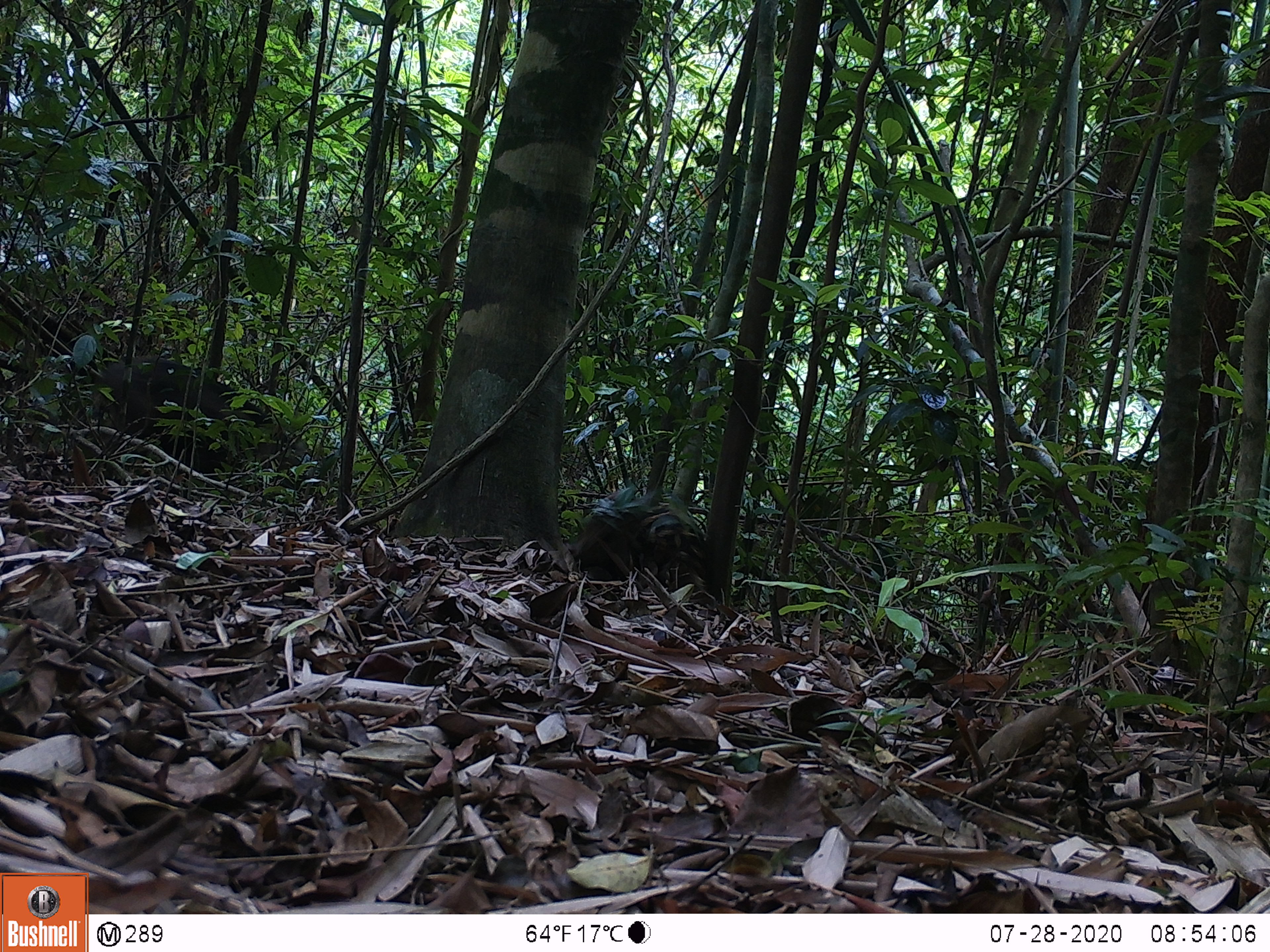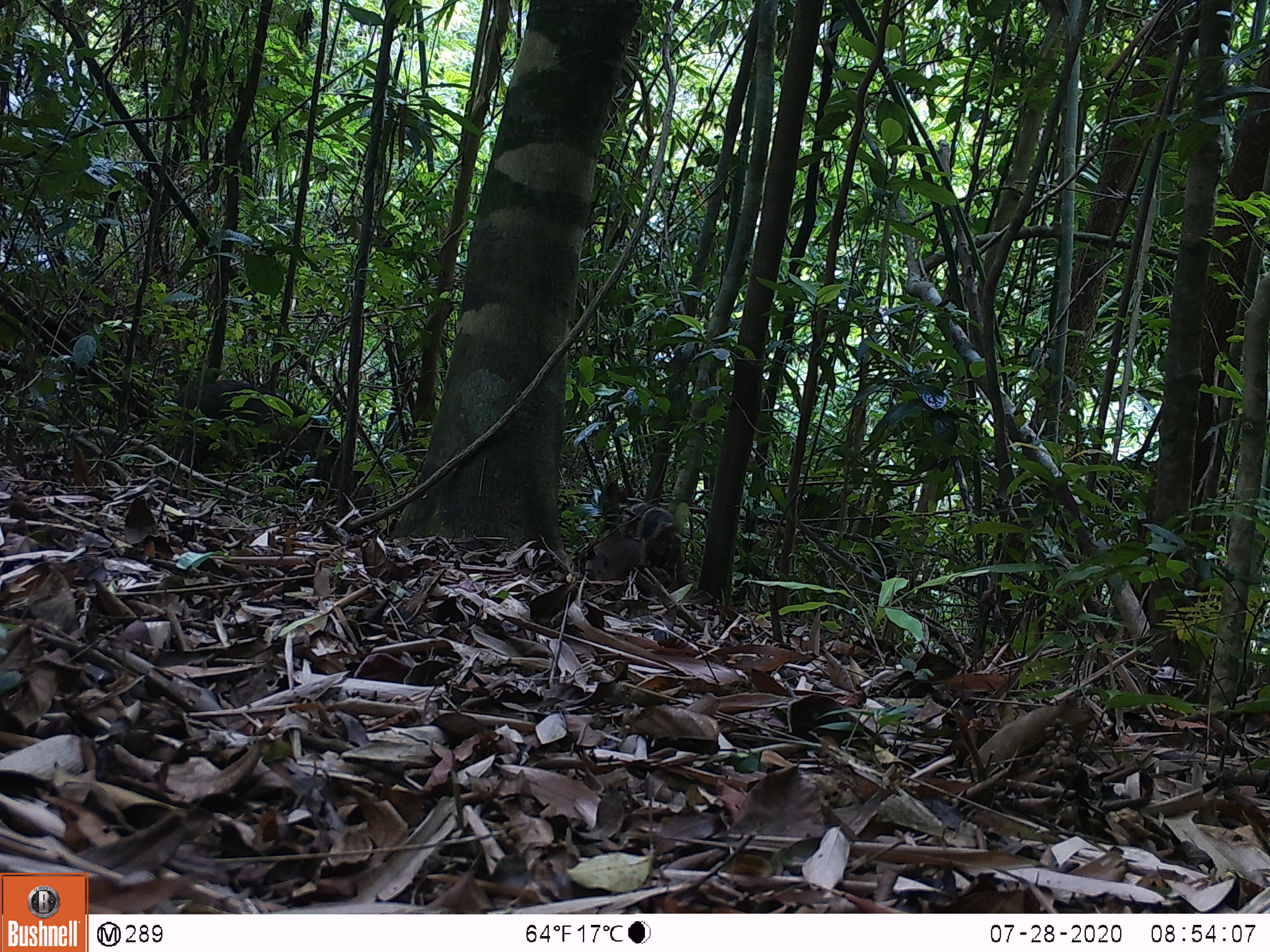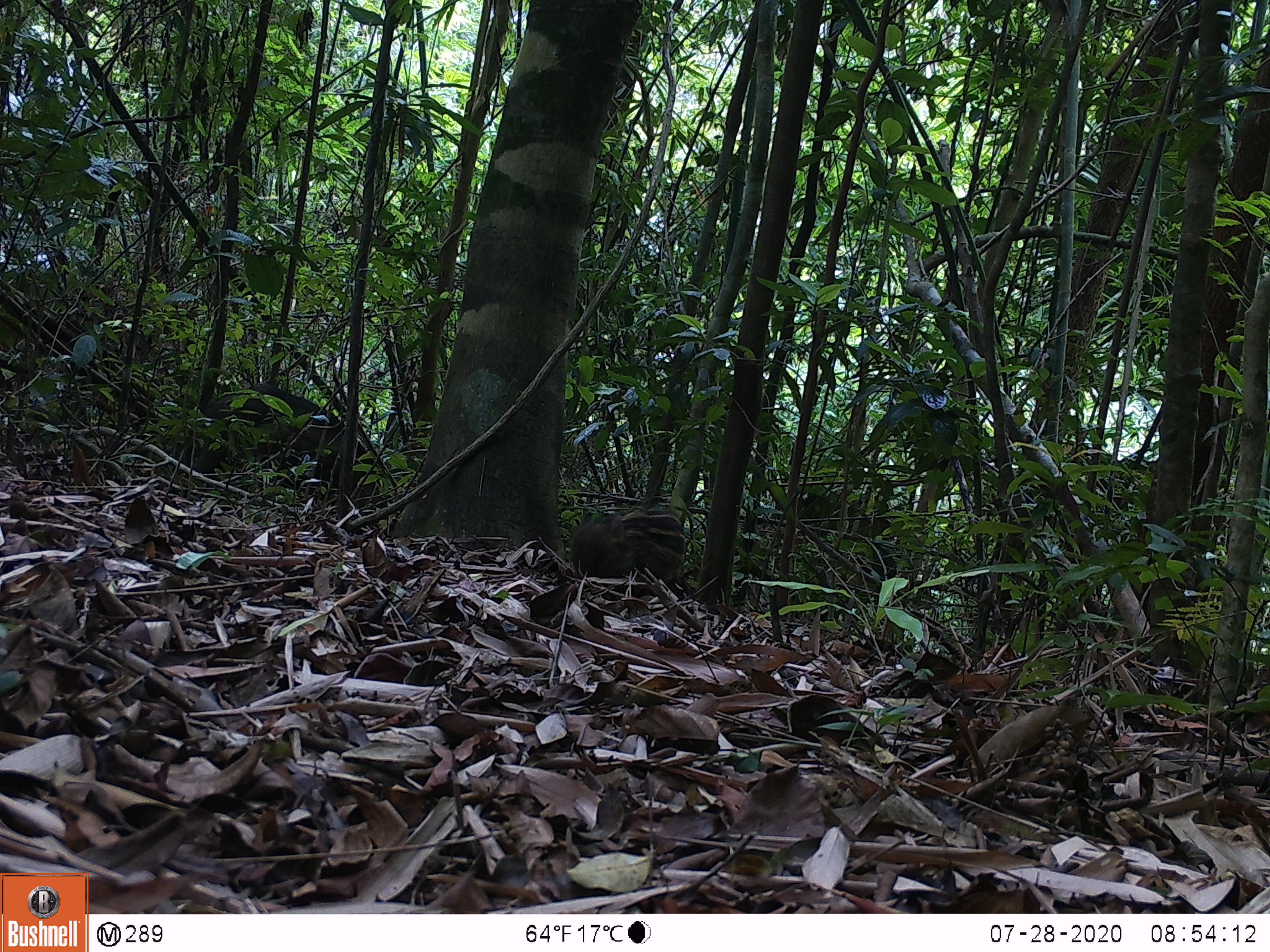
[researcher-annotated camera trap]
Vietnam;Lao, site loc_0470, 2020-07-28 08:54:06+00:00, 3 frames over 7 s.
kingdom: Animalia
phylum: Chordata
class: Mammalia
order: Artiodactyla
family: Suidae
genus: Sus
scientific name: Sus scrofa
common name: eurasian wild pig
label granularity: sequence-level